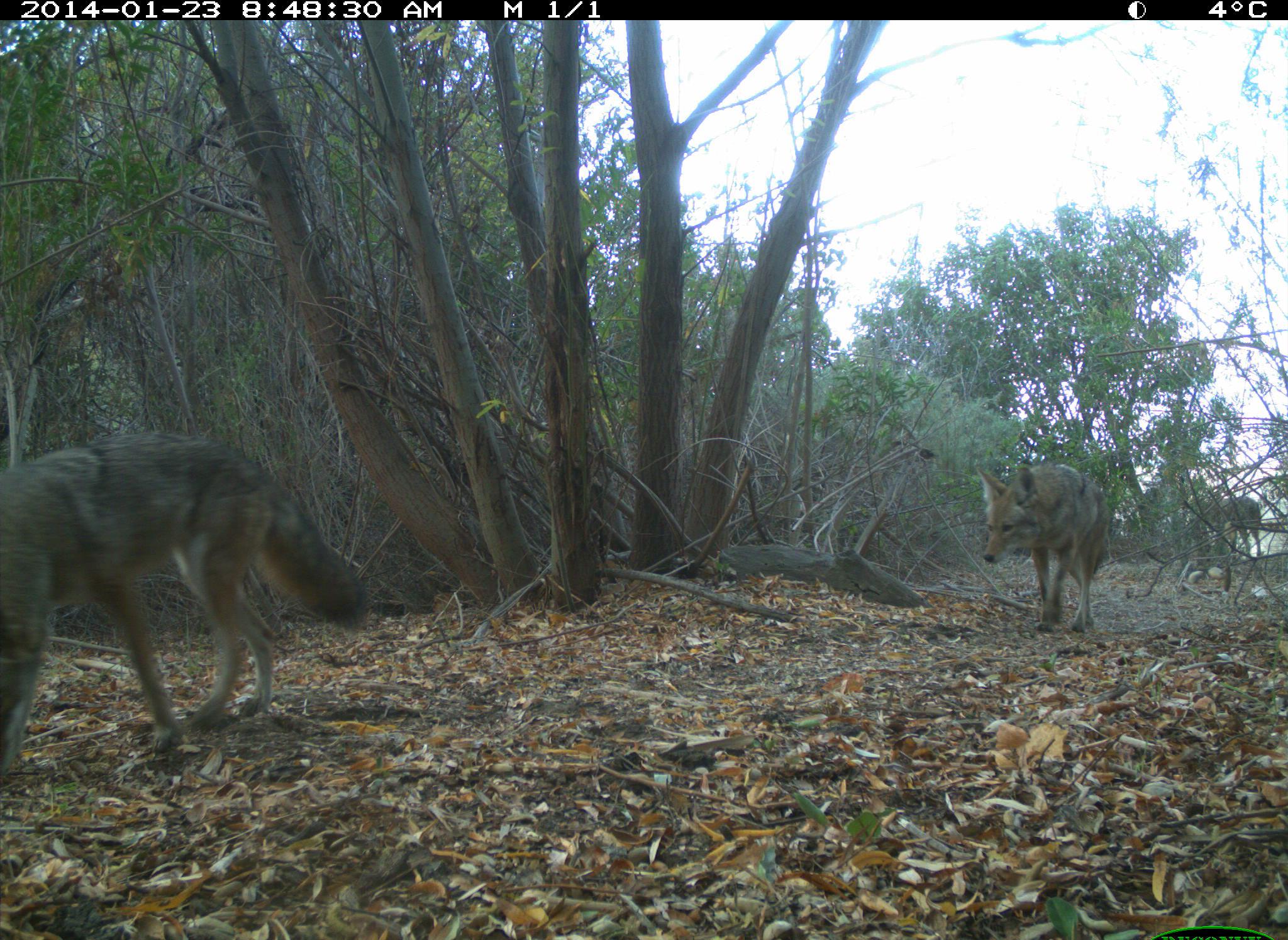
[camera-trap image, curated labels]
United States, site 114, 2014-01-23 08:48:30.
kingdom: Animalia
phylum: Chordata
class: Mammalia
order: Carnivora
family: Canidae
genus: Canis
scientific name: Canis latrans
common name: coyote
Coyote (Canis latrans).